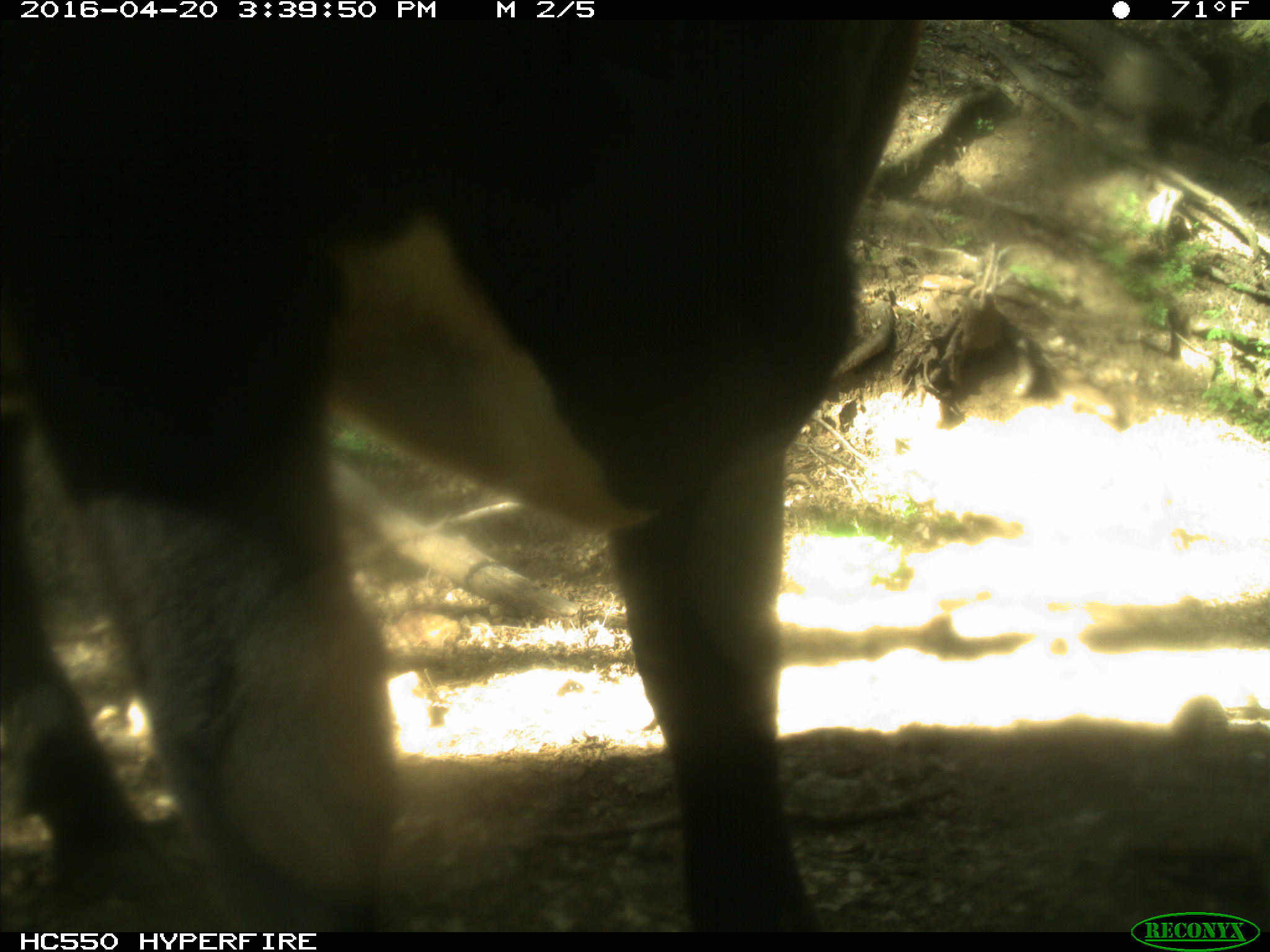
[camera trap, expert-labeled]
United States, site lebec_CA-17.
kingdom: Animalia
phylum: Chordata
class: Mammalia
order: Artiodactyla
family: Bovidae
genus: Bos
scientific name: Bos taurus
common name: domestic cow